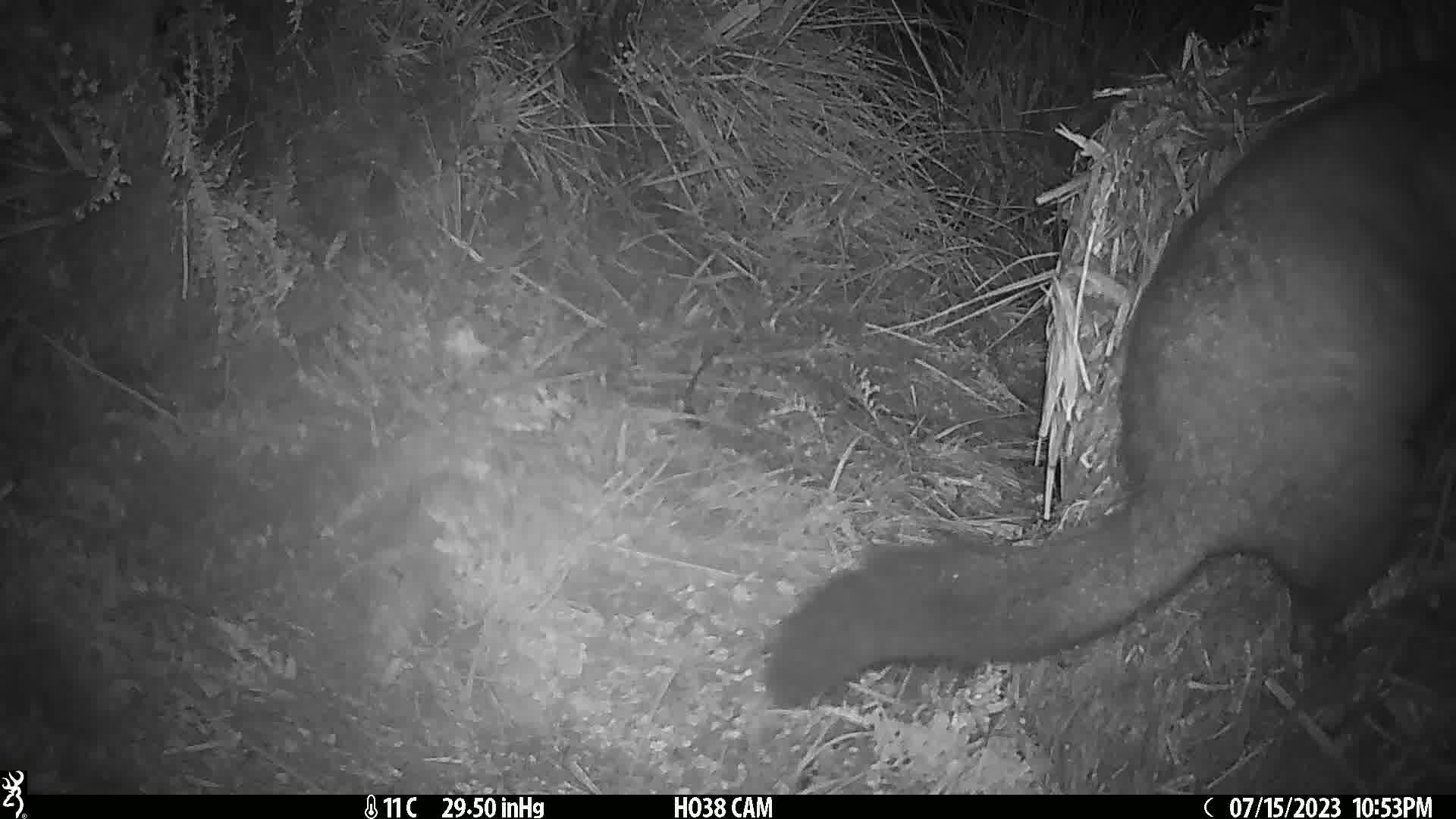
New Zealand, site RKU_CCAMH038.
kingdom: Animalia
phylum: Chordata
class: Mammalia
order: Diprotodontia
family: Phalangeridae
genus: Trichosurus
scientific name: Trichosurus vulpecula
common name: common brushtail possum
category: possum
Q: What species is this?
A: Possum (common brushtail possum) (Trichosurus vulpecula).